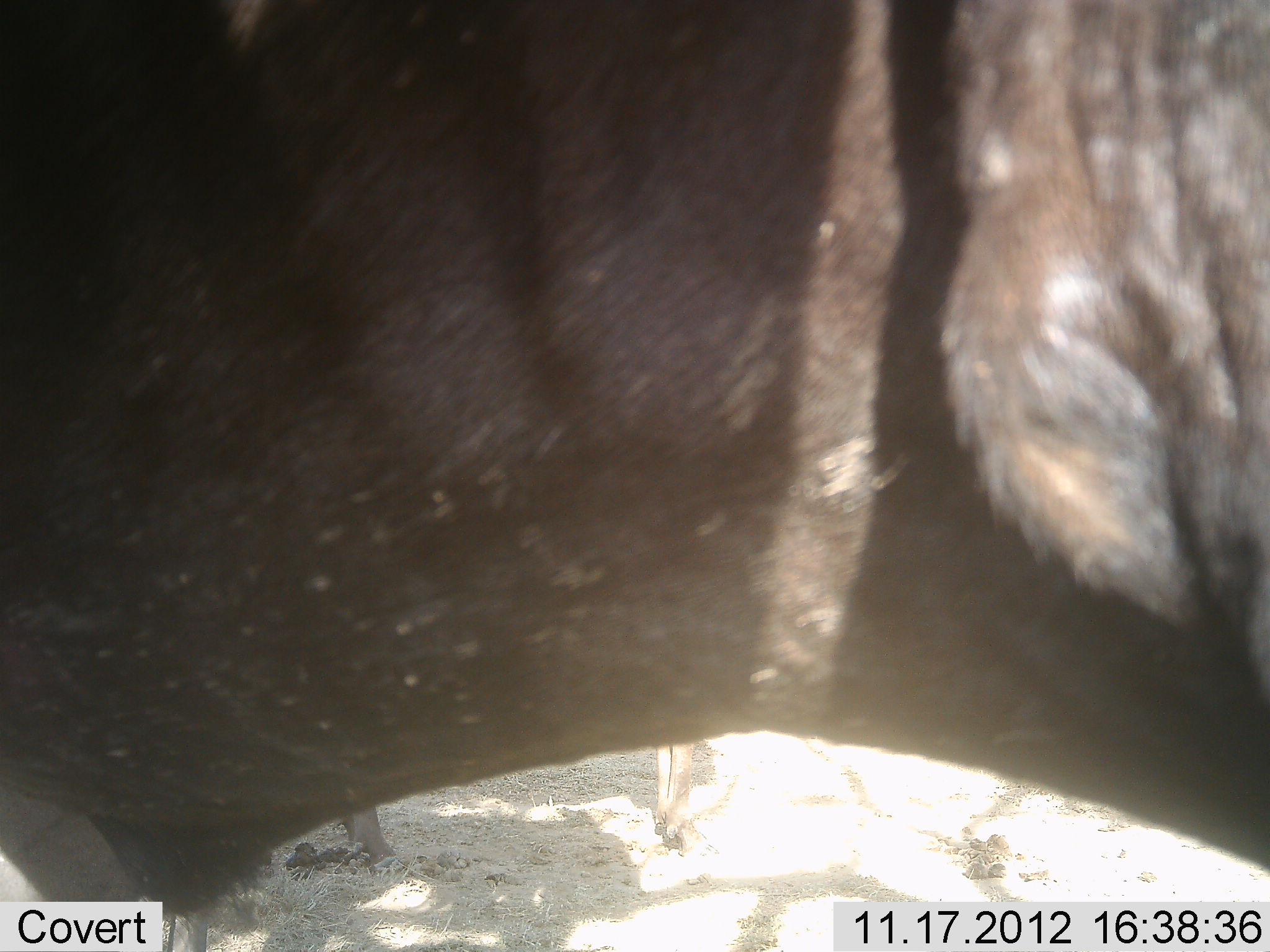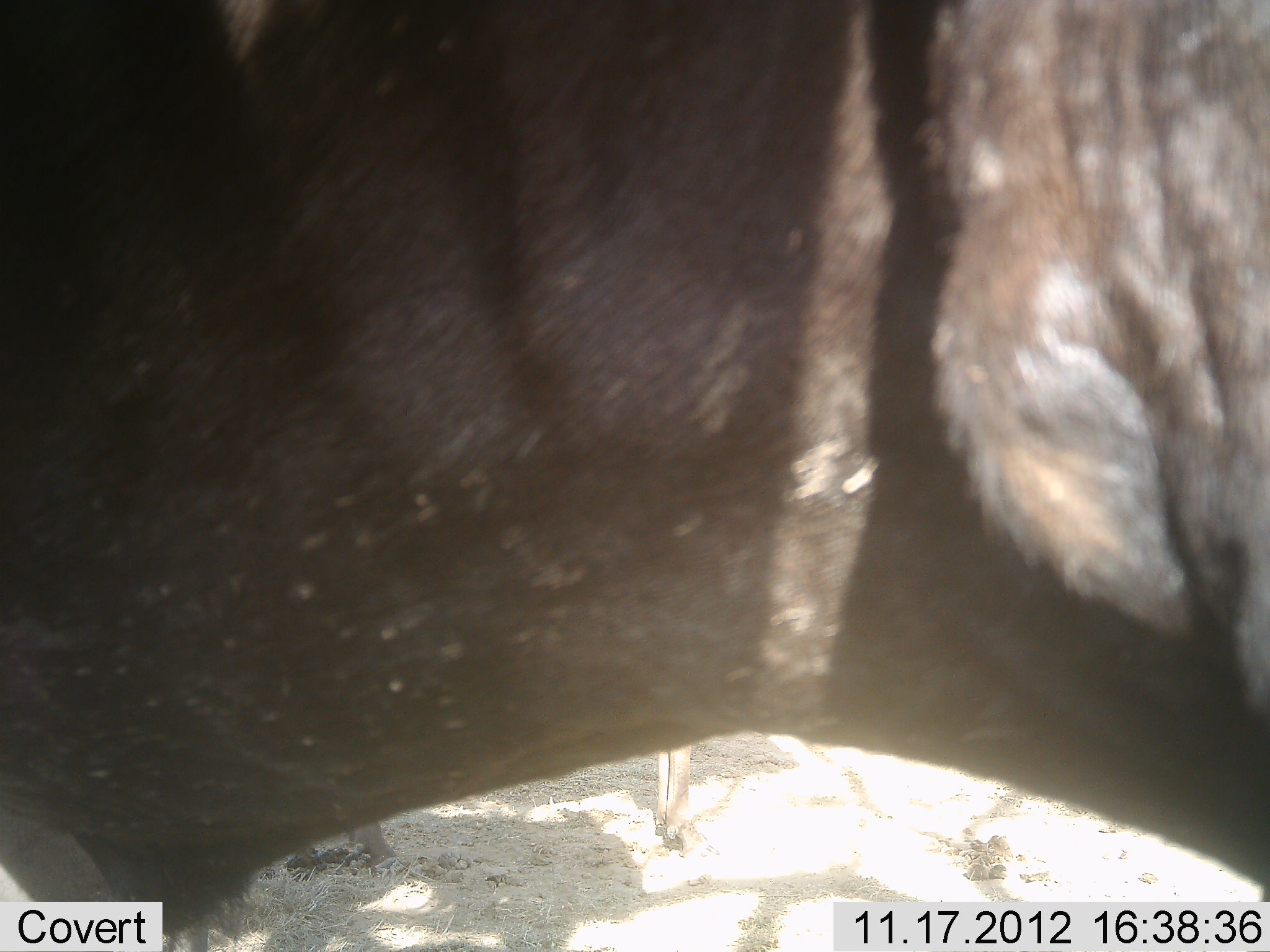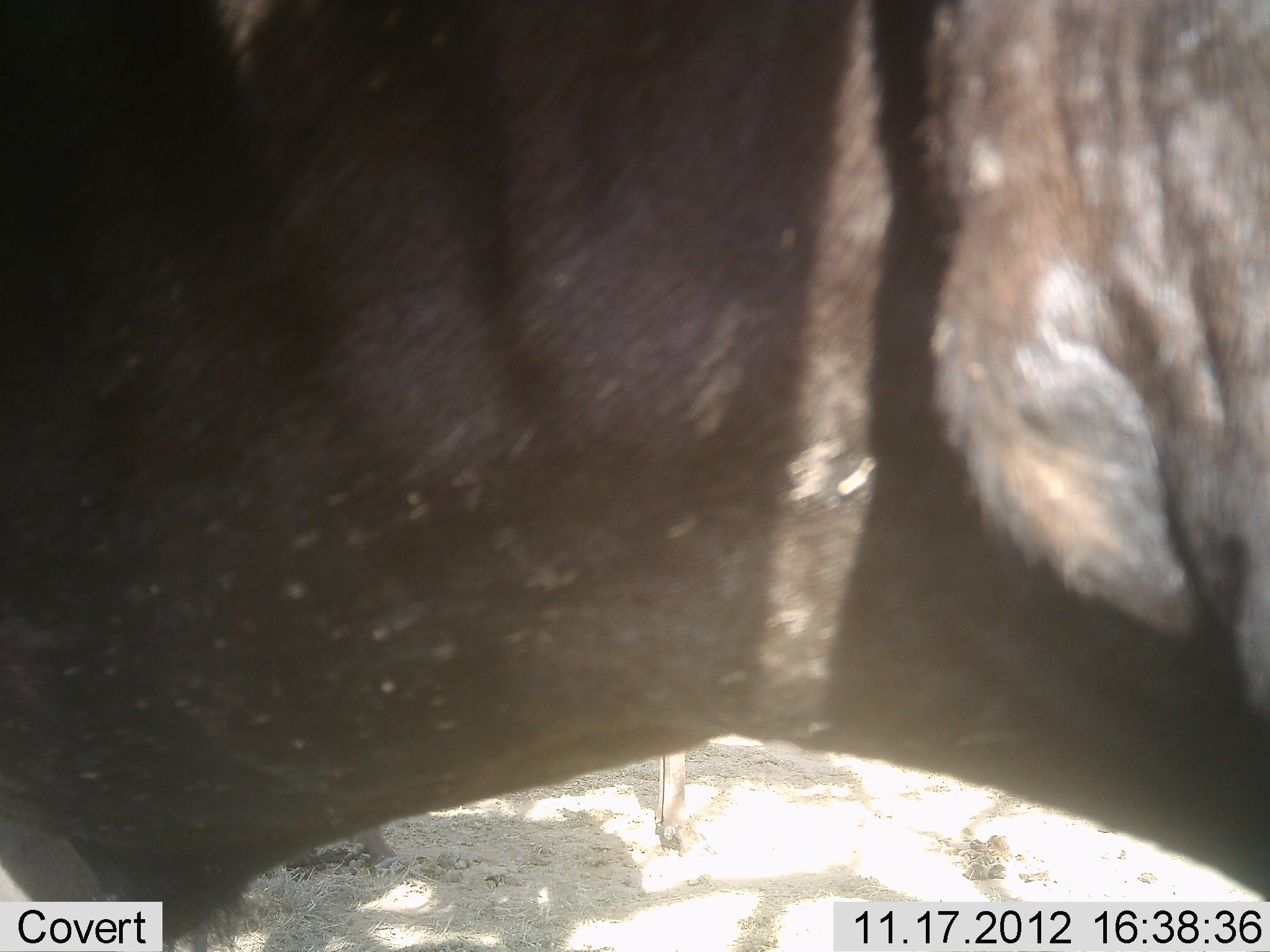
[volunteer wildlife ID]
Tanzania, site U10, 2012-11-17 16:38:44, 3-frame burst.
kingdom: Animalia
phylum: Chordata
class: Mammalia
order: Artiodactyla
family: Bovidae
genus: Connochaetes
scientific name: Connochaetes taurinus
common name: blue wildebeest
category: wildebeest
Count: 1.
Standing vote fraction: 90%.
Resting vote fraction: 10%.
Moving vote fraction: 10%.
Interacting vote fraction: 0%.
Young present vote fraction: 10%.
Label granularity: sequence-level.